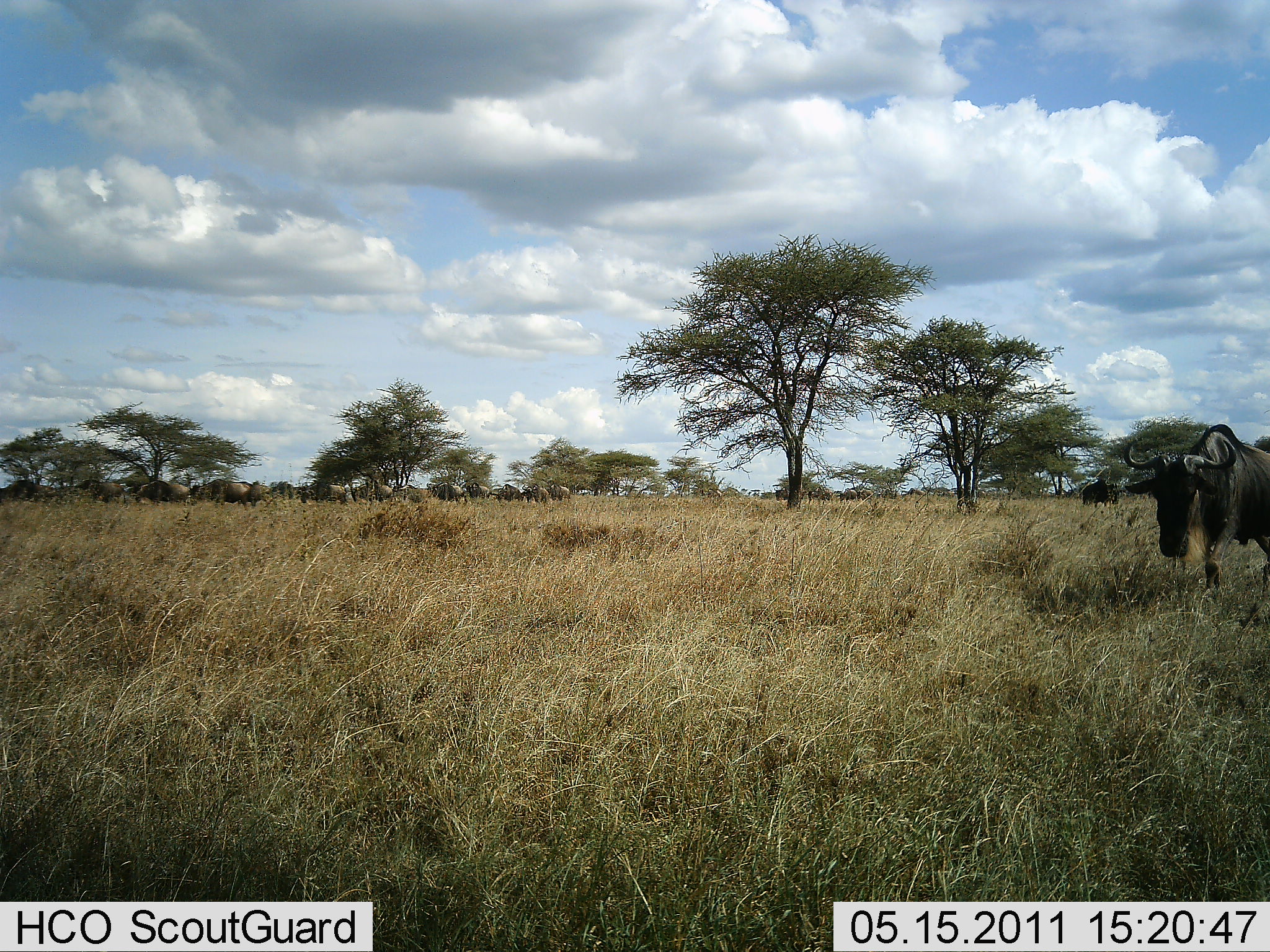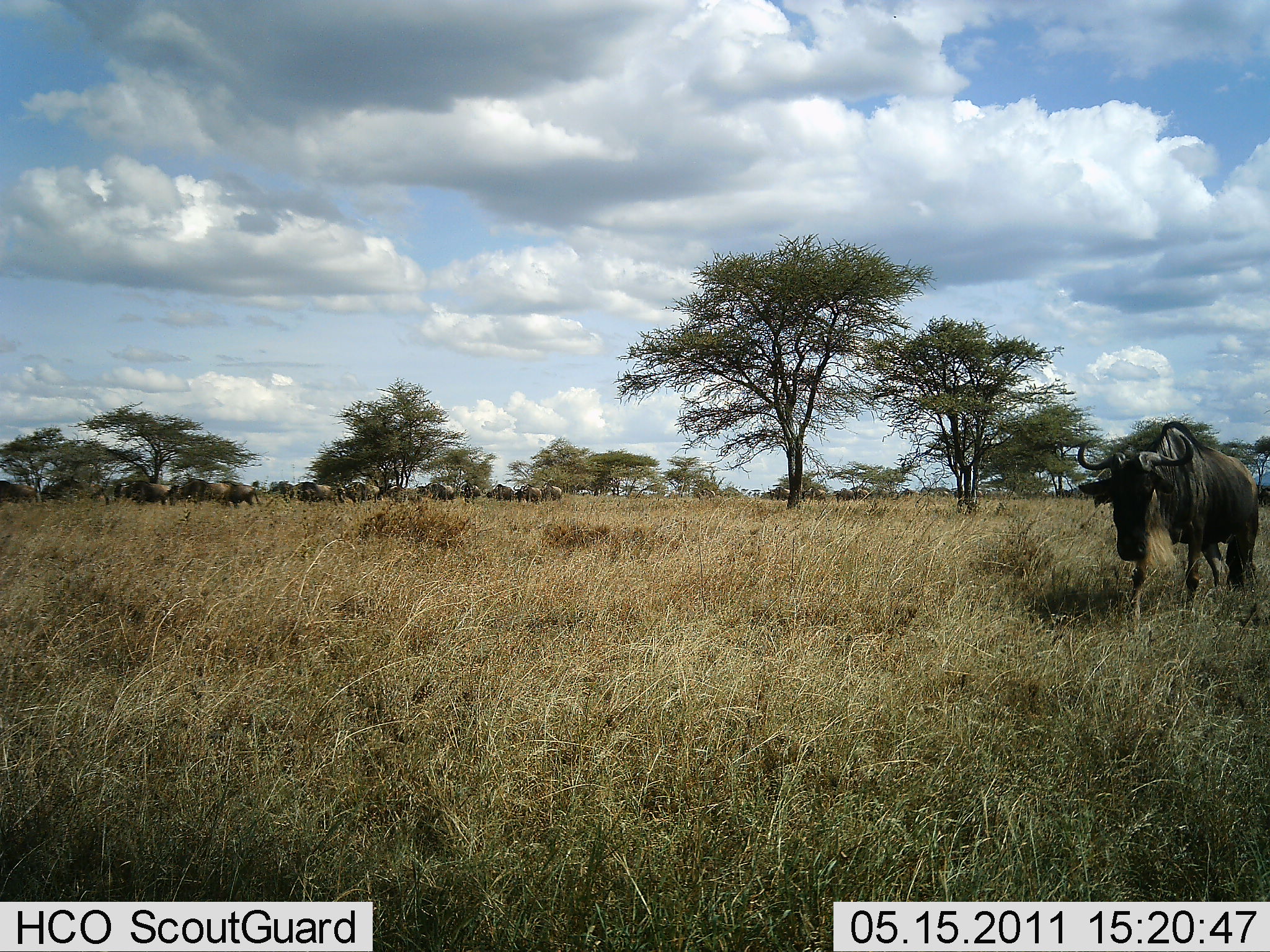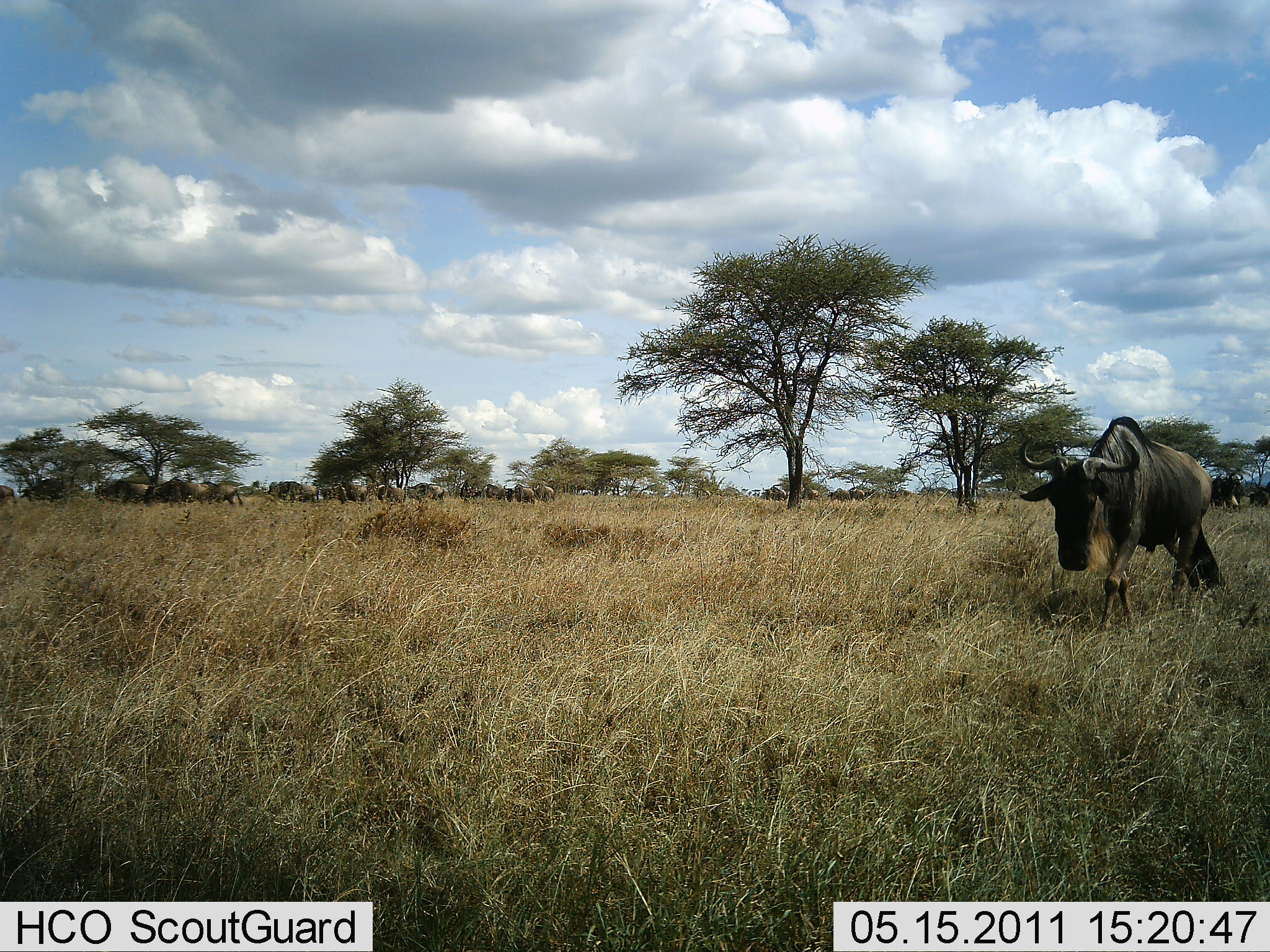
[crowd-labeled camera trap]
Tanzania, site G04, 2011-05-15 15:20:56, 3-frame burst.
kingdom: Animalia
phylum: Chordata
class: Mammalia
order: Artiodactyla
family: Bovidae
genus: Connochaetes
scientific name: Connochaetes taurinus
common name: blue wildebeest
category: wildebeest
Wildebeest (blue wildebeest) (Connochaetes taurinus), count 11-50. Behavior (volunteer vote fractions): standing 17%, resting 0%, moving 100%, interacting 0%. Young present (vote fraction): 0%. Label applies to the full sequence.